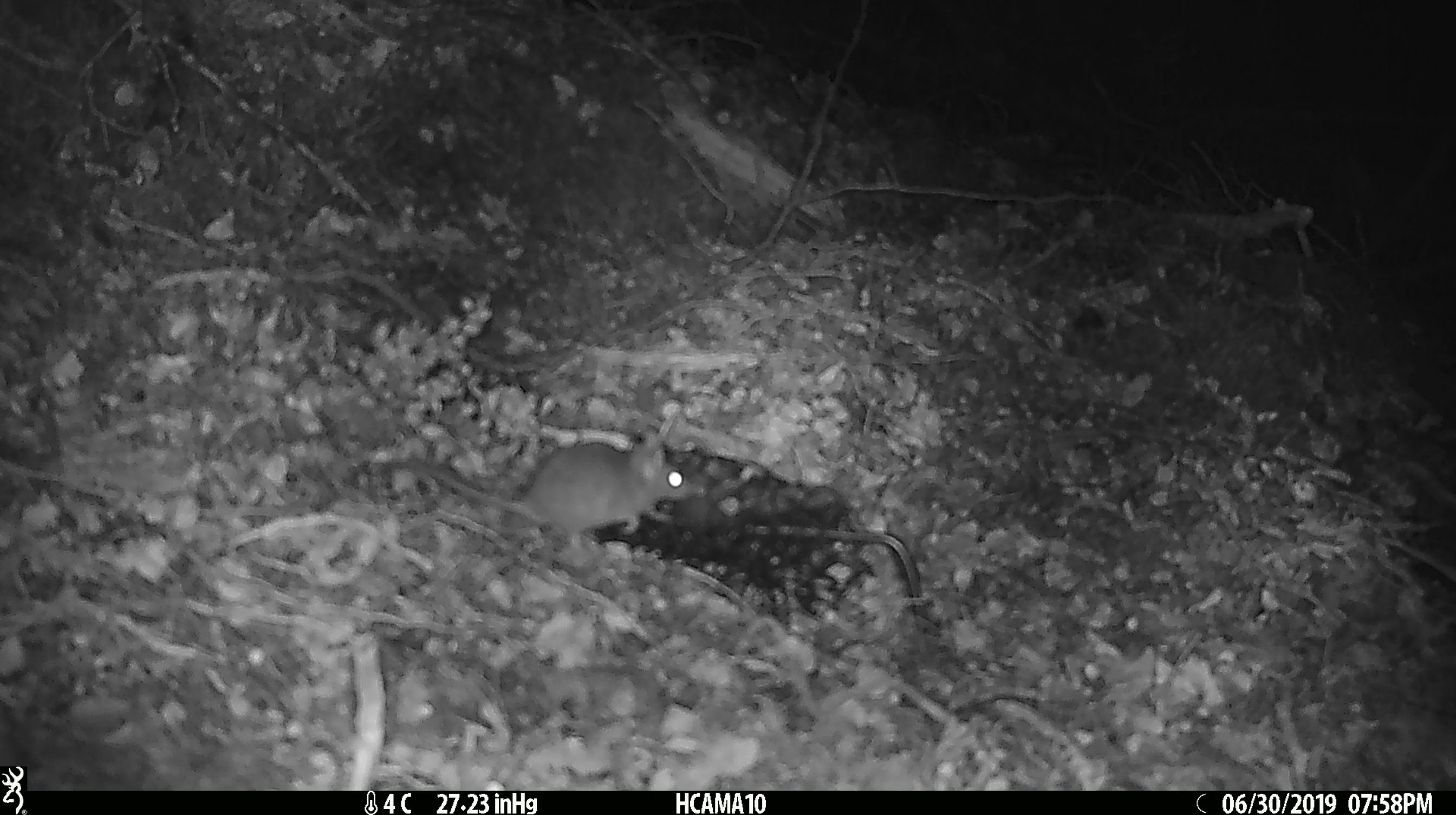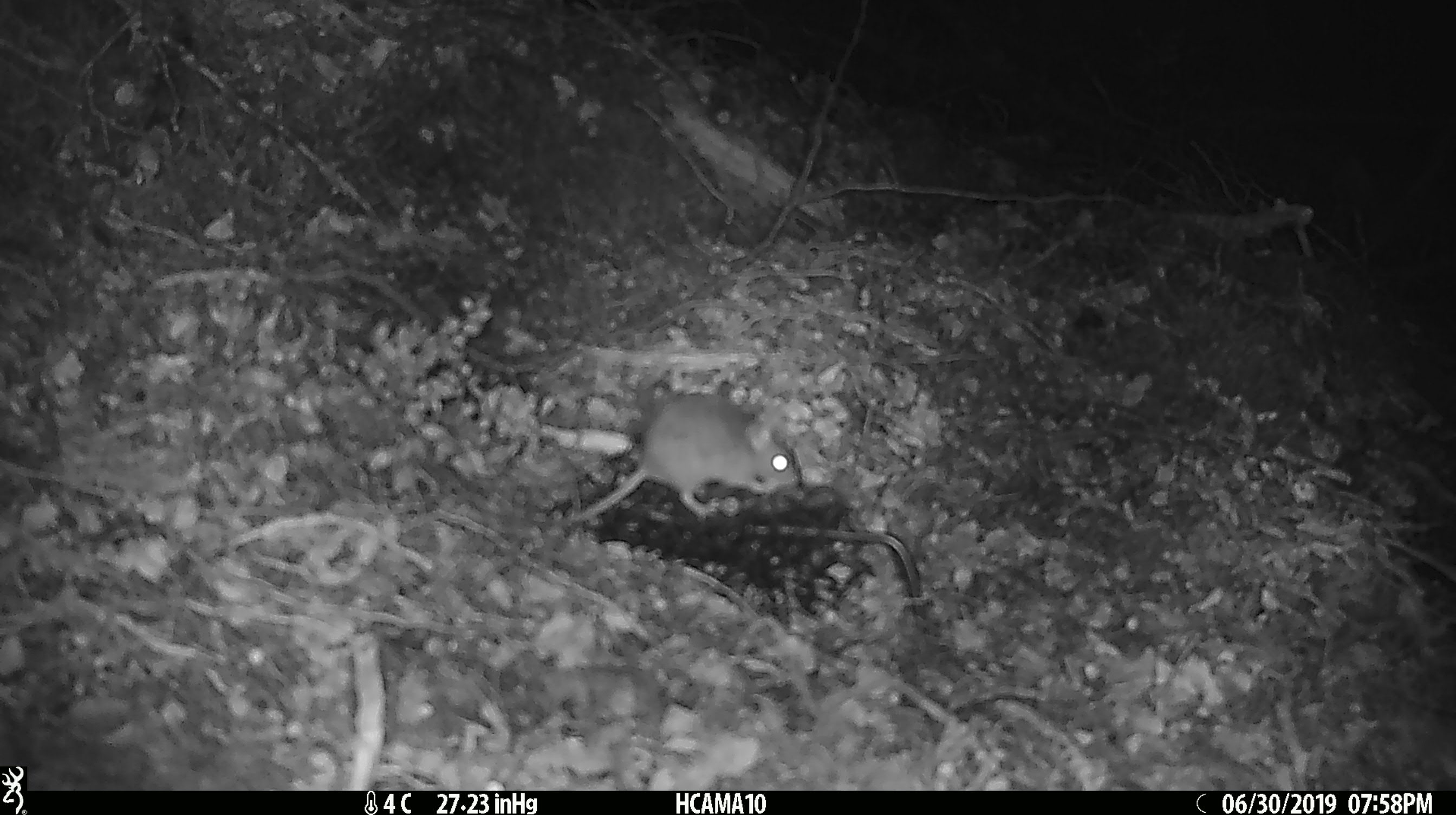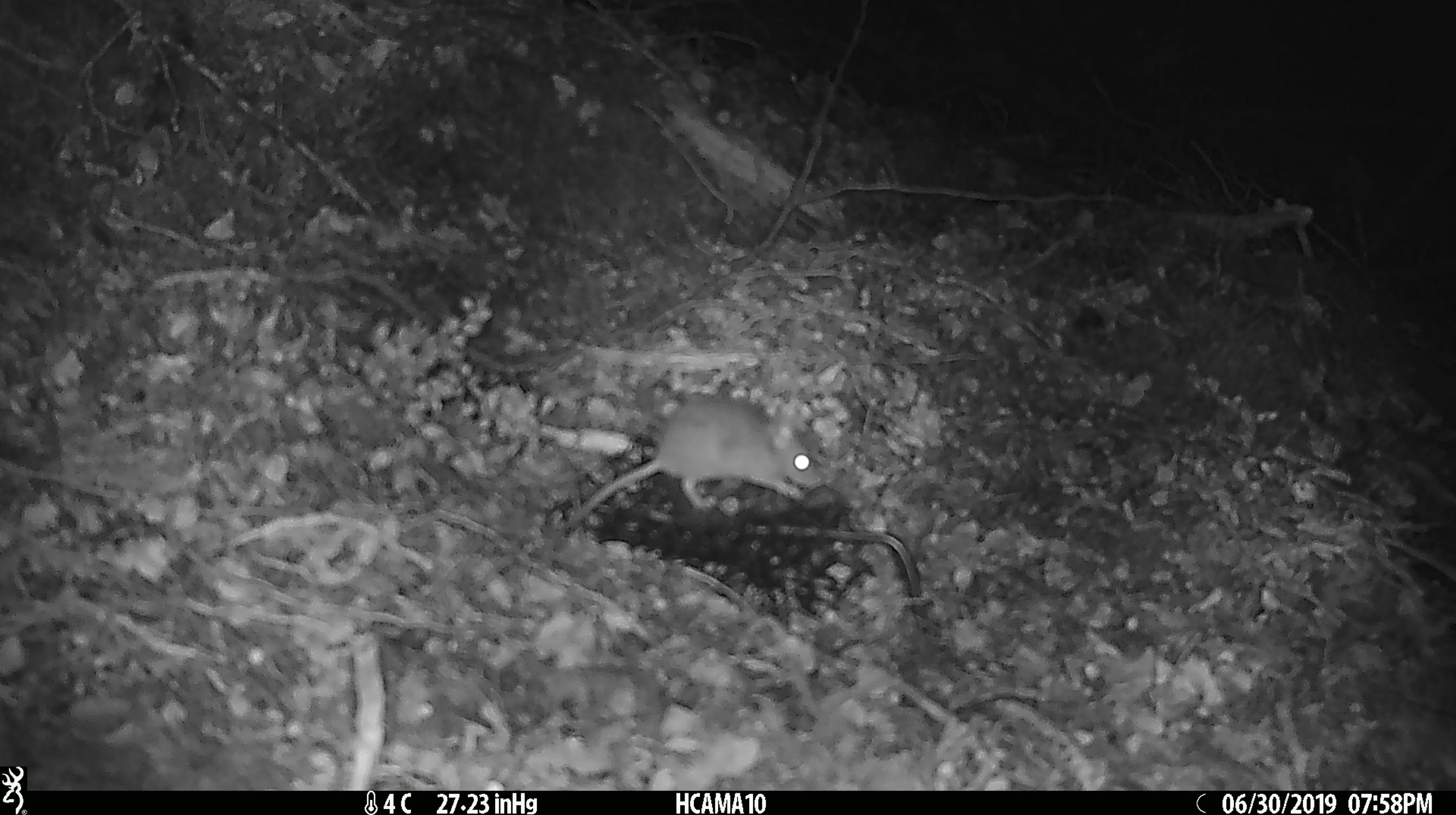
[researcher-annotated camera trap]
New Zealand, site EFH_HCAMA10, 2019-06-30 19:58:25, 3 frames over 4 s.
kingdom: Animalia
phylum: Chordata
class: Mammalia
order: Rodentia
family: Muridae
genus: Mus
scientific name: Mus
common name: mouse